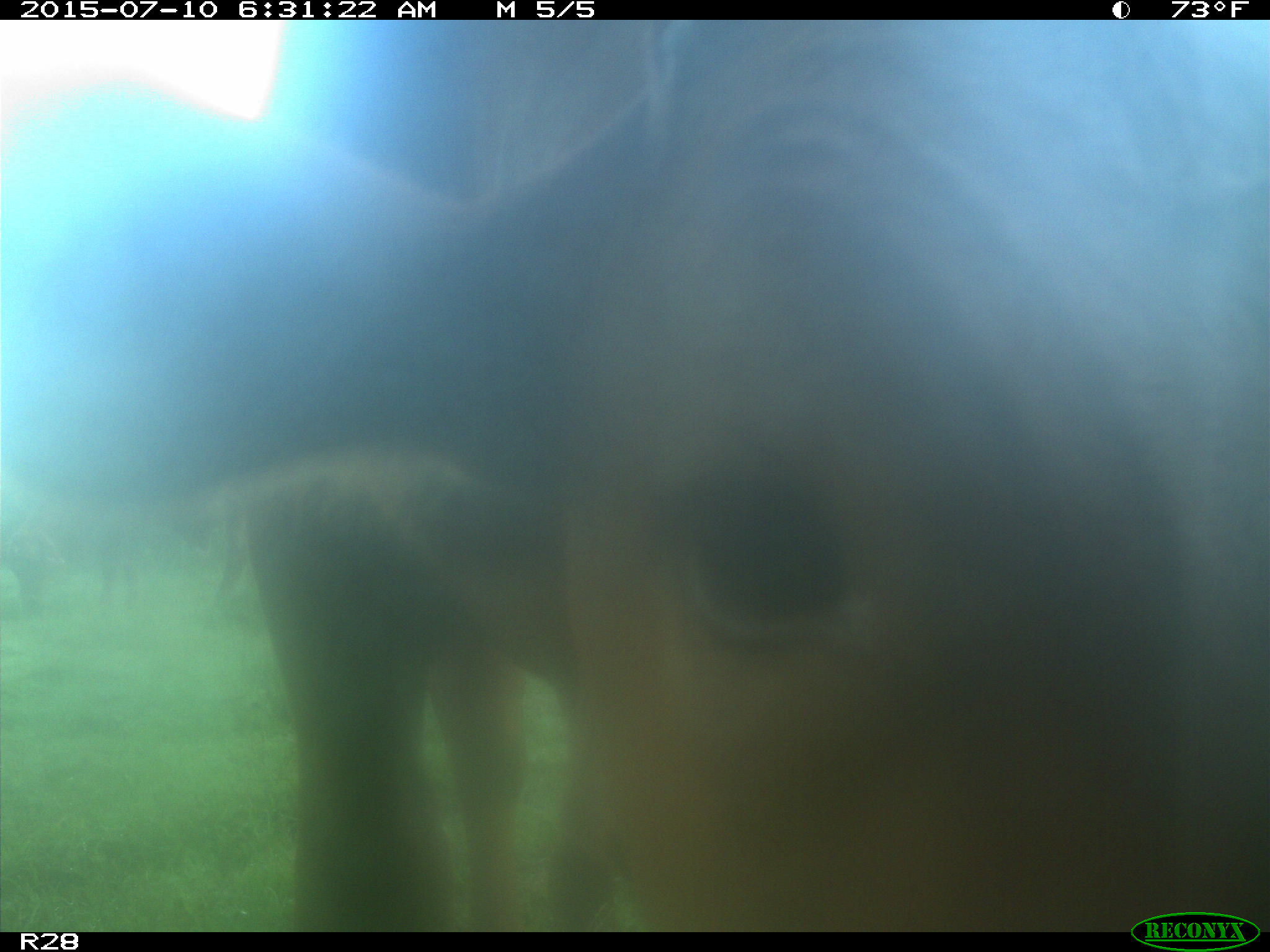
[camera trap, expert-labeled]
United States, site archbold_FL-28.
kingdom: Animalia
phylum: Chordata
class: Mammalia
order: Artiodactyla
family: Bovidae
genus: Bos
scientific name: Bos taurus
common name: domestic cow